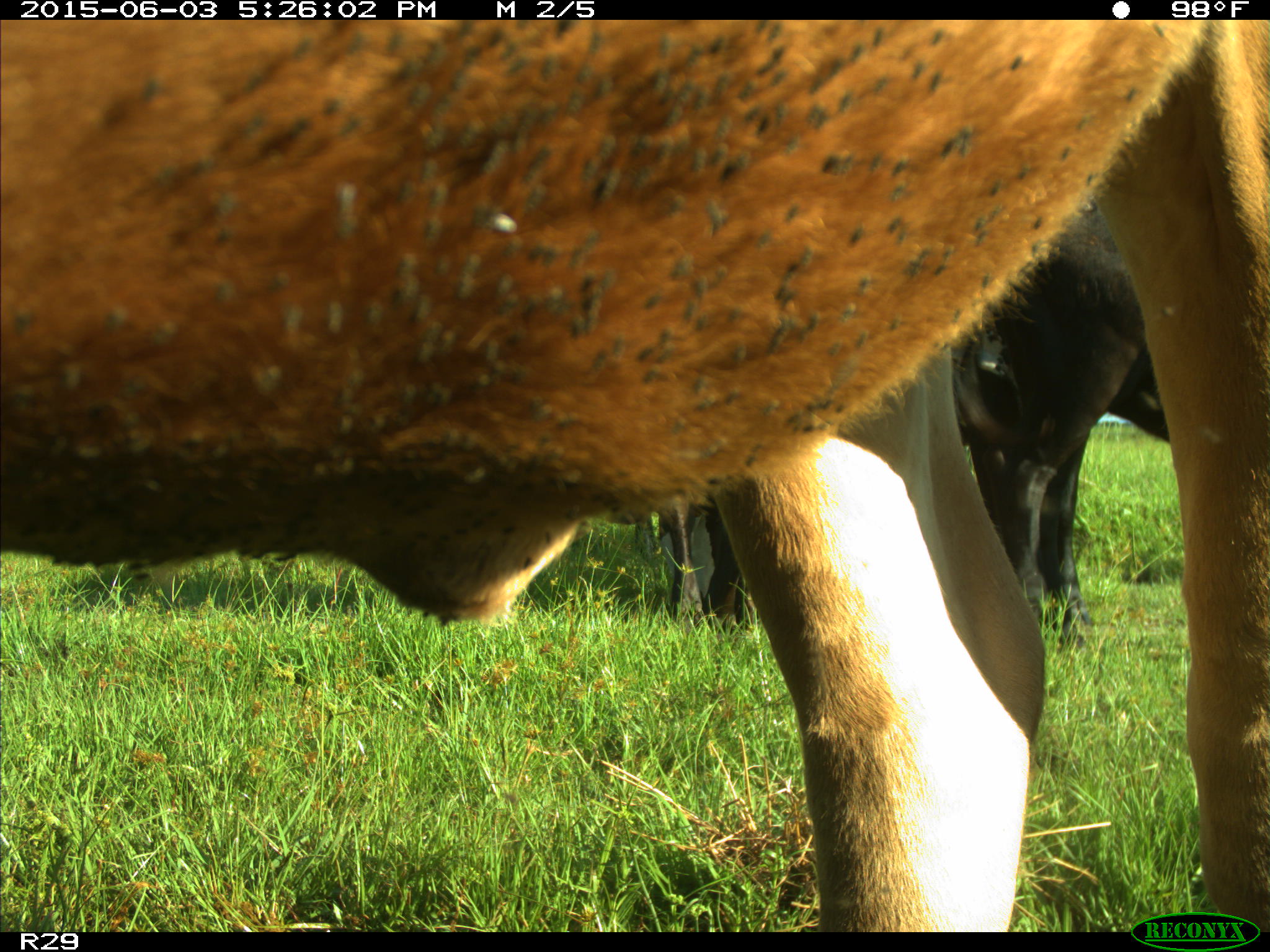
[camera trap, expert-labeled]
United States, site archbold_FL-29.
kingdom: Animalia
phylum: Chordata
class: Mammalia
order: Artiodactyla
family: Bovidae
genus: Bos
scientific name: Bos taurus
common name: domestic cow